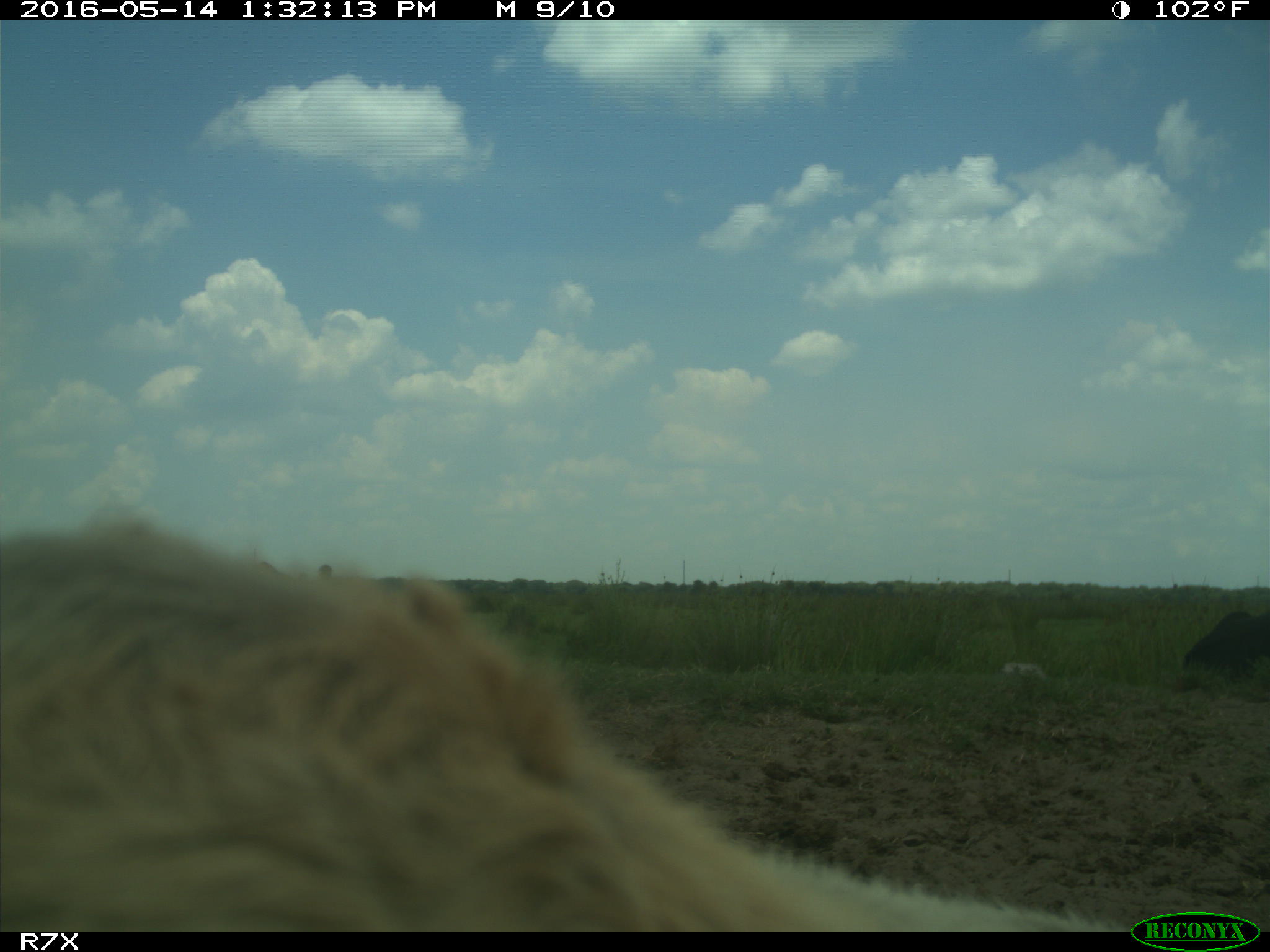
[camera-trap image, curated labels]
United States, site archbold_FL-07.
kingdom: Animalia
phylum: Chordata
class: Mammalia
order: Artiodactyla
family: Bovidae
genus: Bos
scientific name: Bos taurus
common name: domestic cow